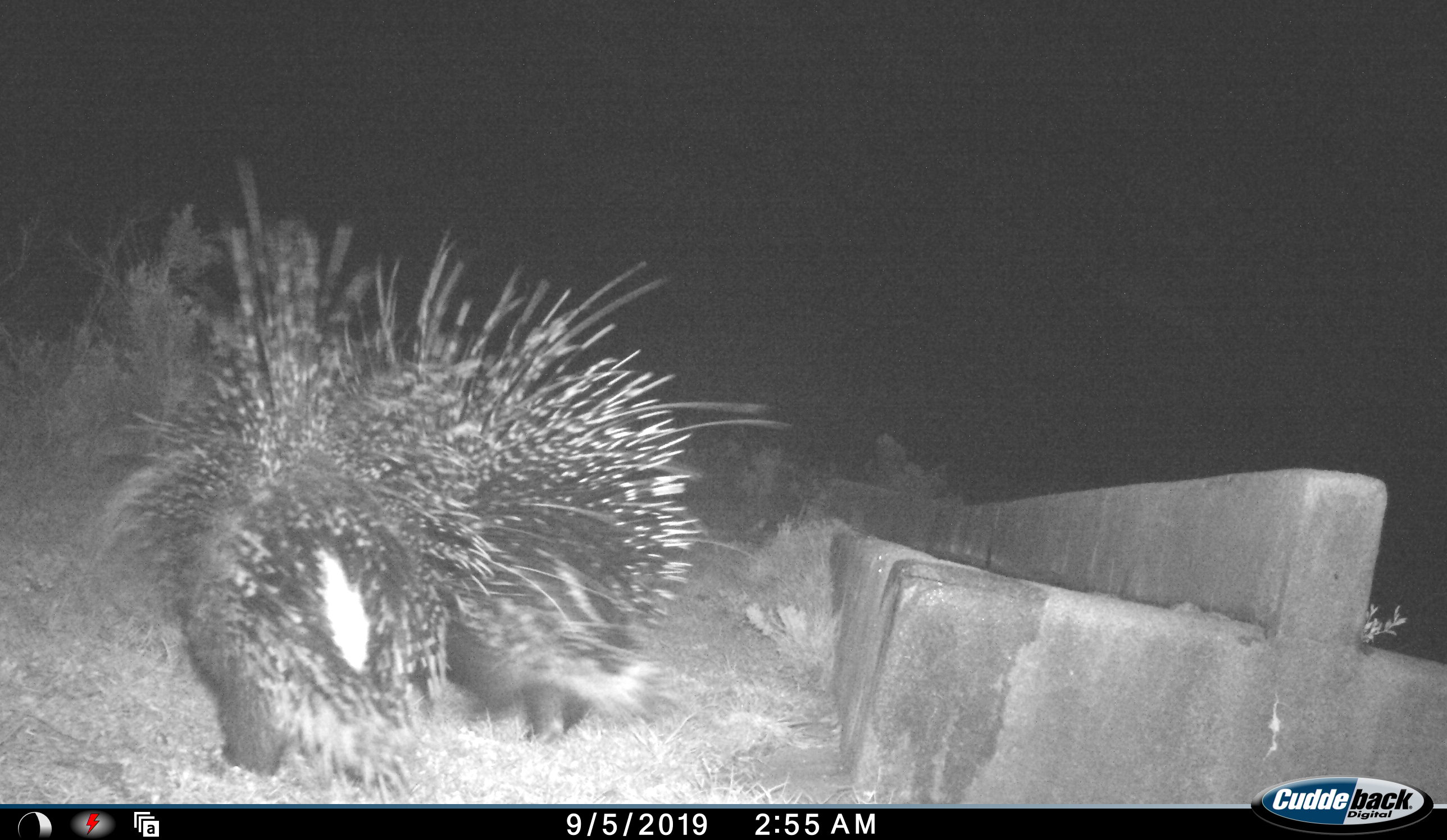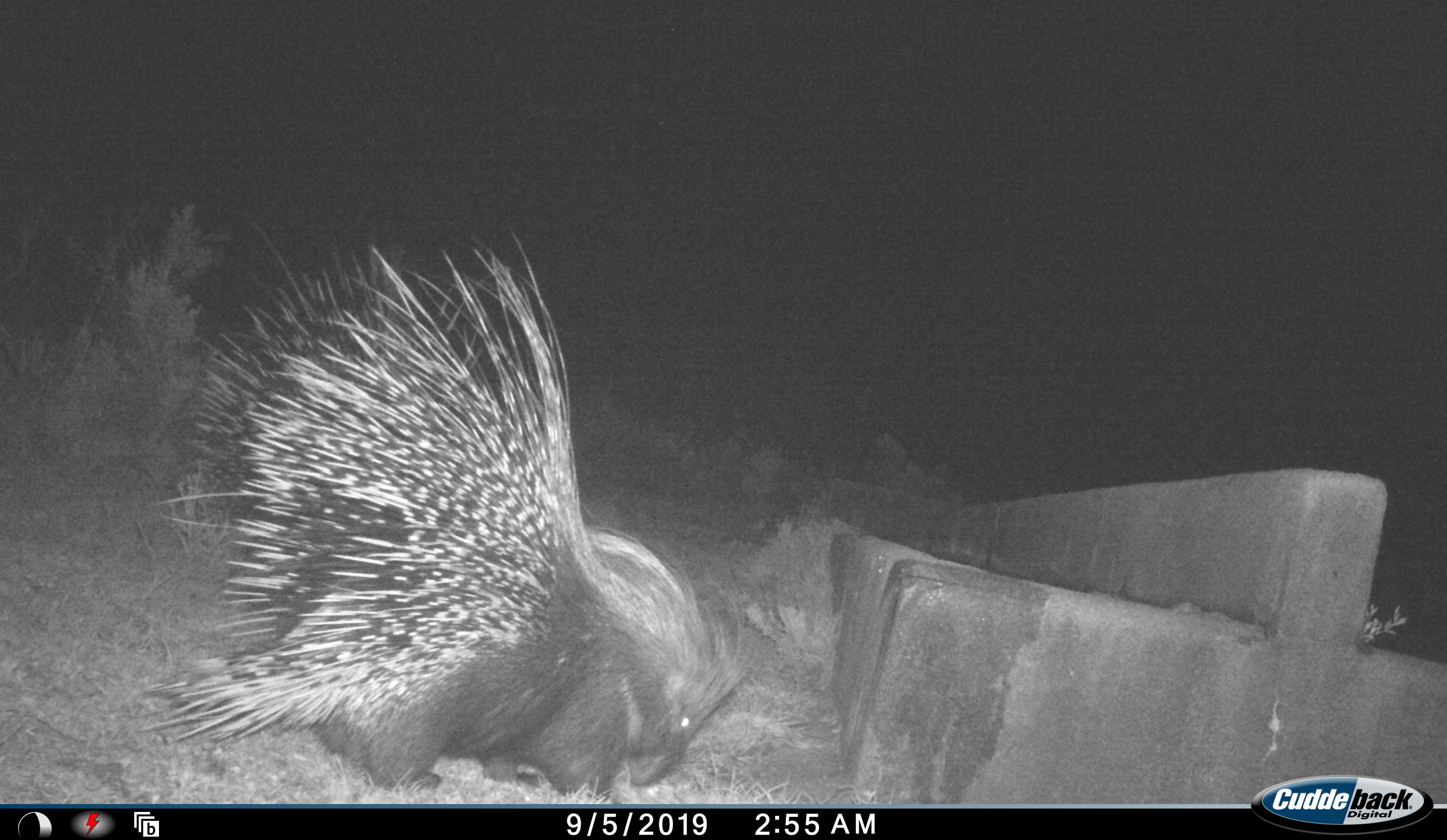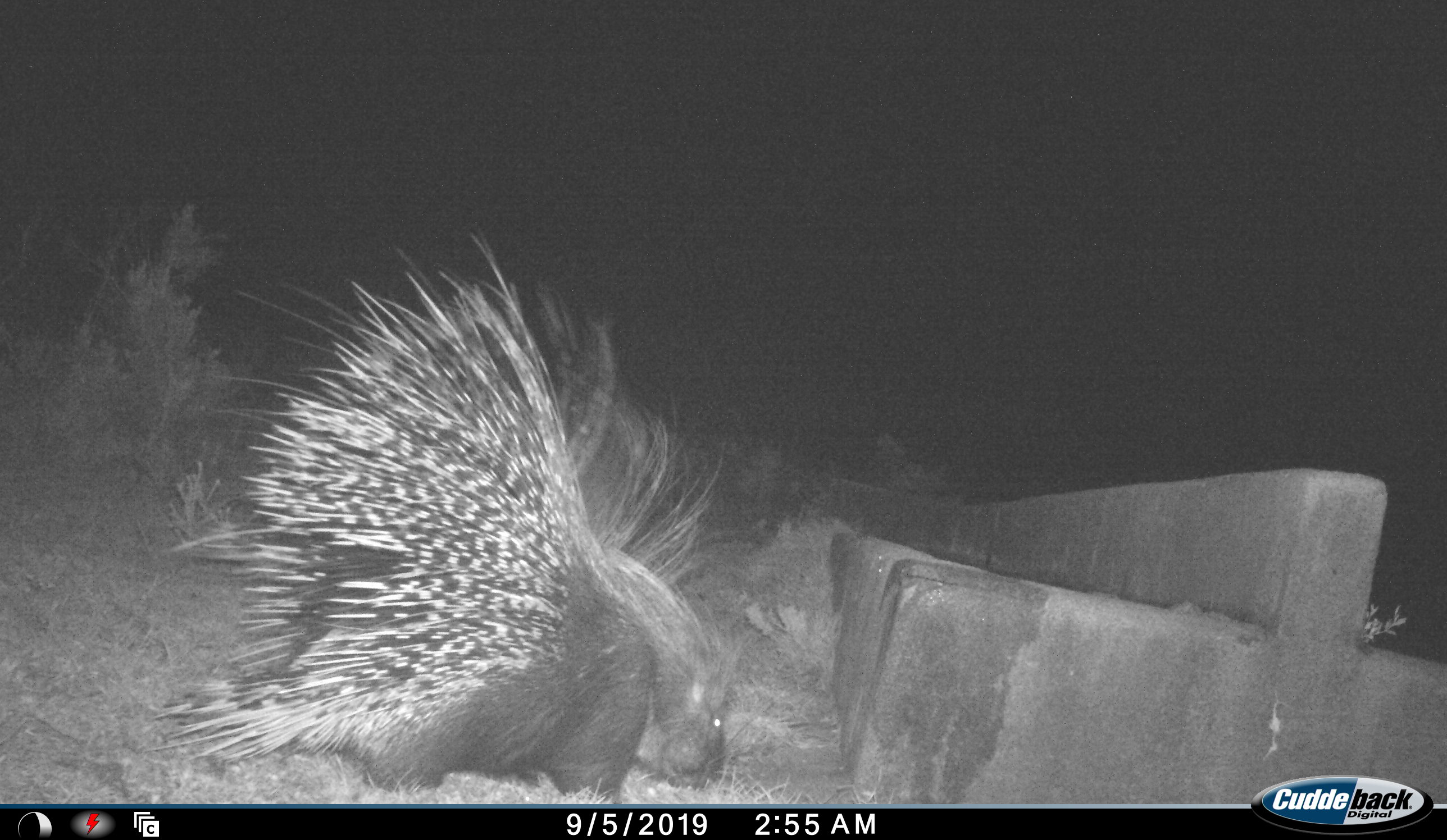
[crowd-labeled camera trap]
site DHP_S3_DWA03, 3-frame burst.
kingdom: Animalia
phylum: Chordata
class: Mammalia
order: Rodentia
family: Hystricidae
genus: Hystrix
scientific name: Hystrix cristata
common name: crested porcupine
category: porcupine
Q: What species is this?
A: Porcupine (crested porcupine) (Hystrix cristata).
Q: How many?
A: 2.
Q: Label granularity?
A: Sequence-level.